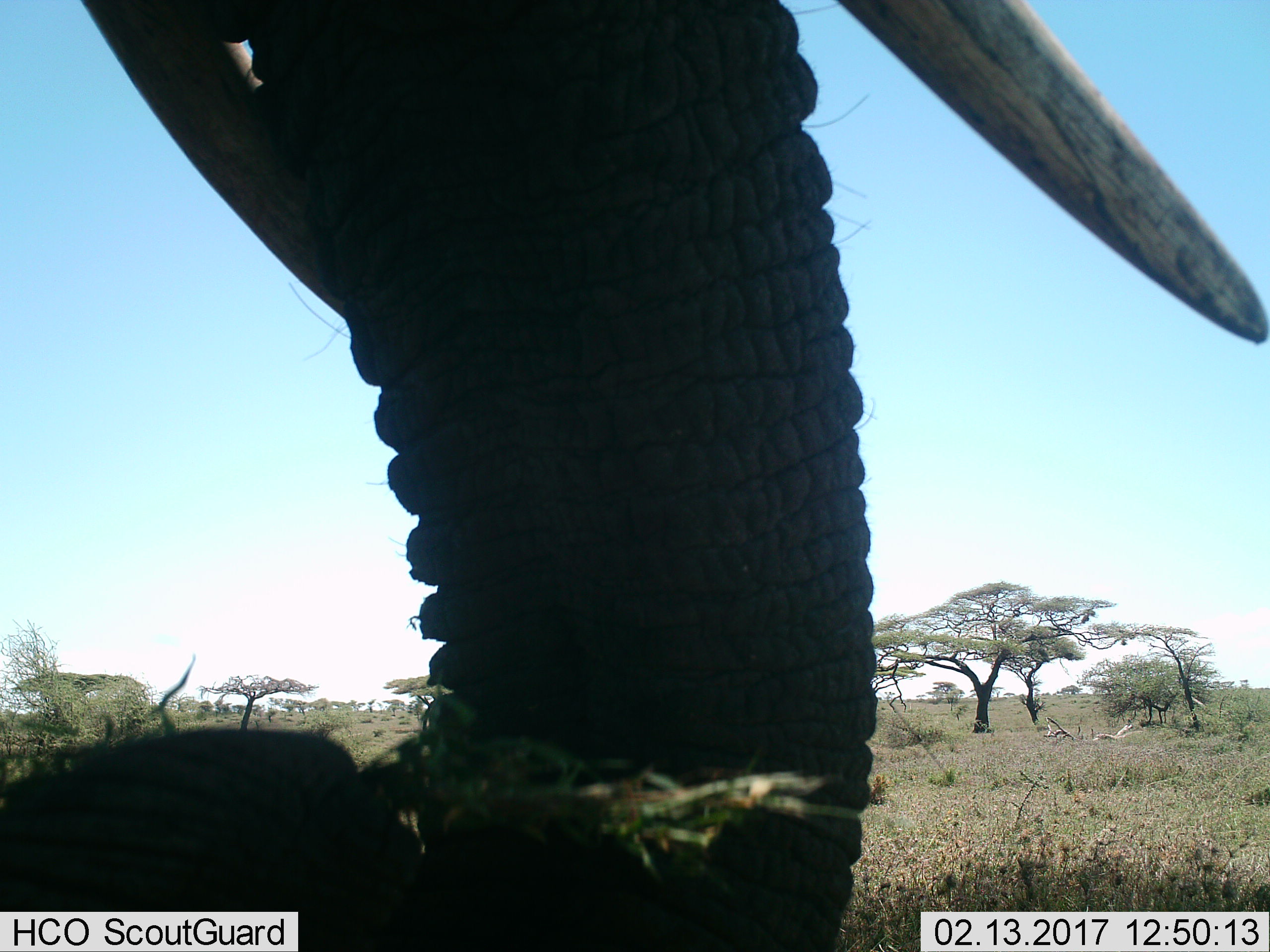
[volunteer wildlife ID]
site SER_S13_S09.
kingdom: Animalia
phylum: Chordata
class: Mammalia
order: Proboscidea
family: Elephantidae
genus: Loxodonta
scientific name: Loxodonta africana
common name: african bush elephant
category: elephant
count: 1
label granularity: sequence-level